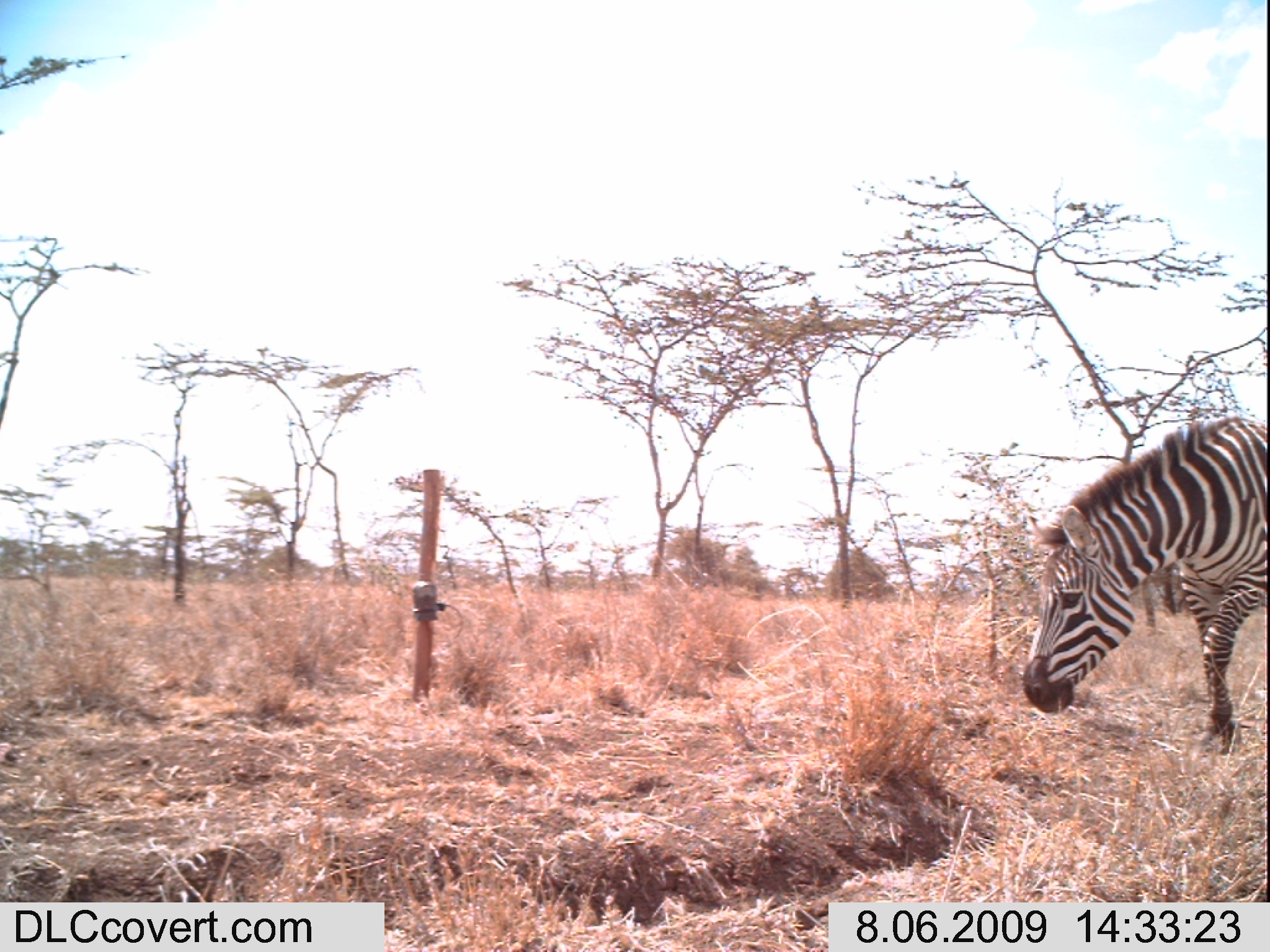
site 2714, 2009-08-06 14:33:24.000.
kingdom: Animalia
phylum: Chordata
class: Mammalia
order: Perissodactyla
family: Equidae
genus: Equus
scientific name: Equus quagga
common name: plains zebra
Equus quagga (plains zebra), count 1.